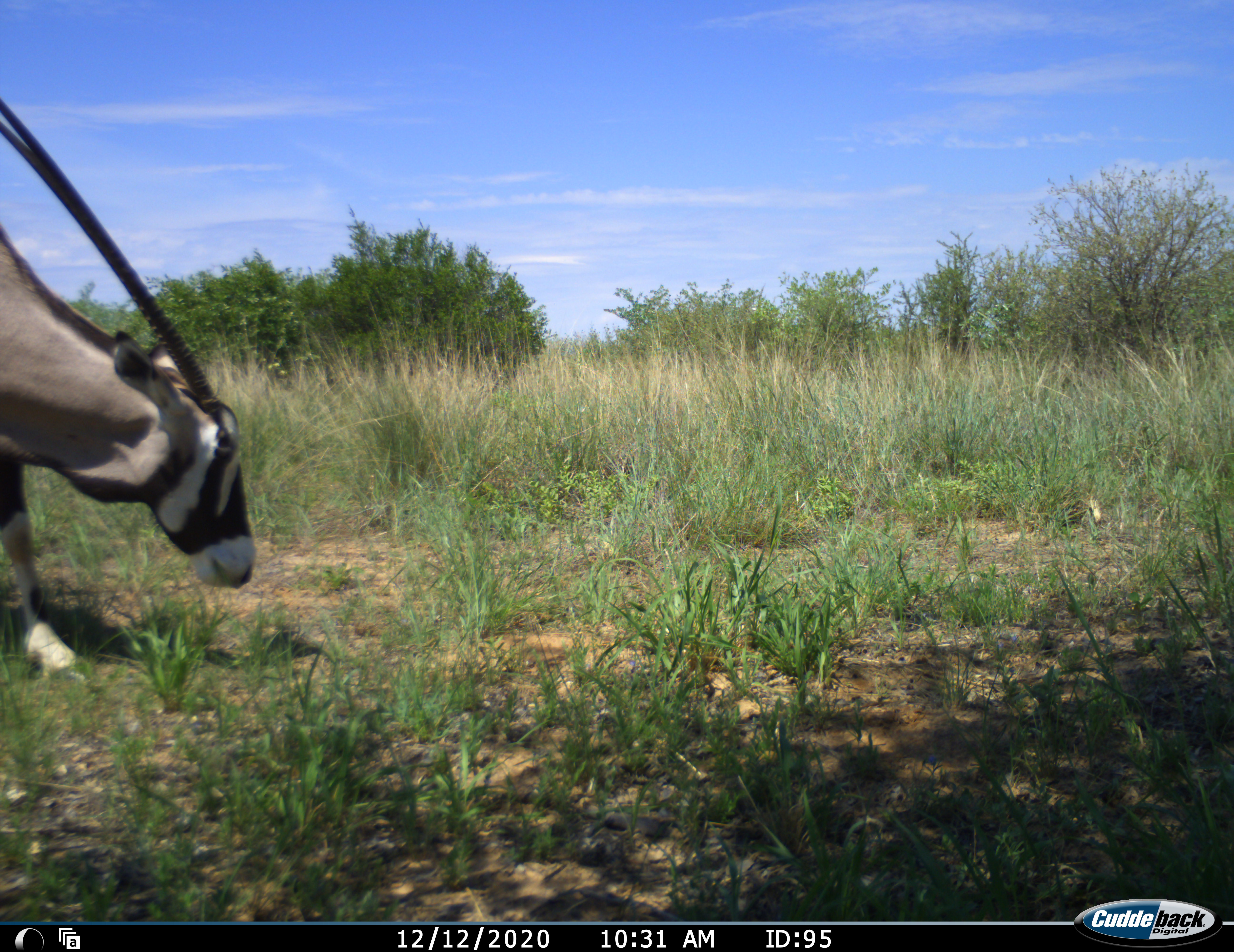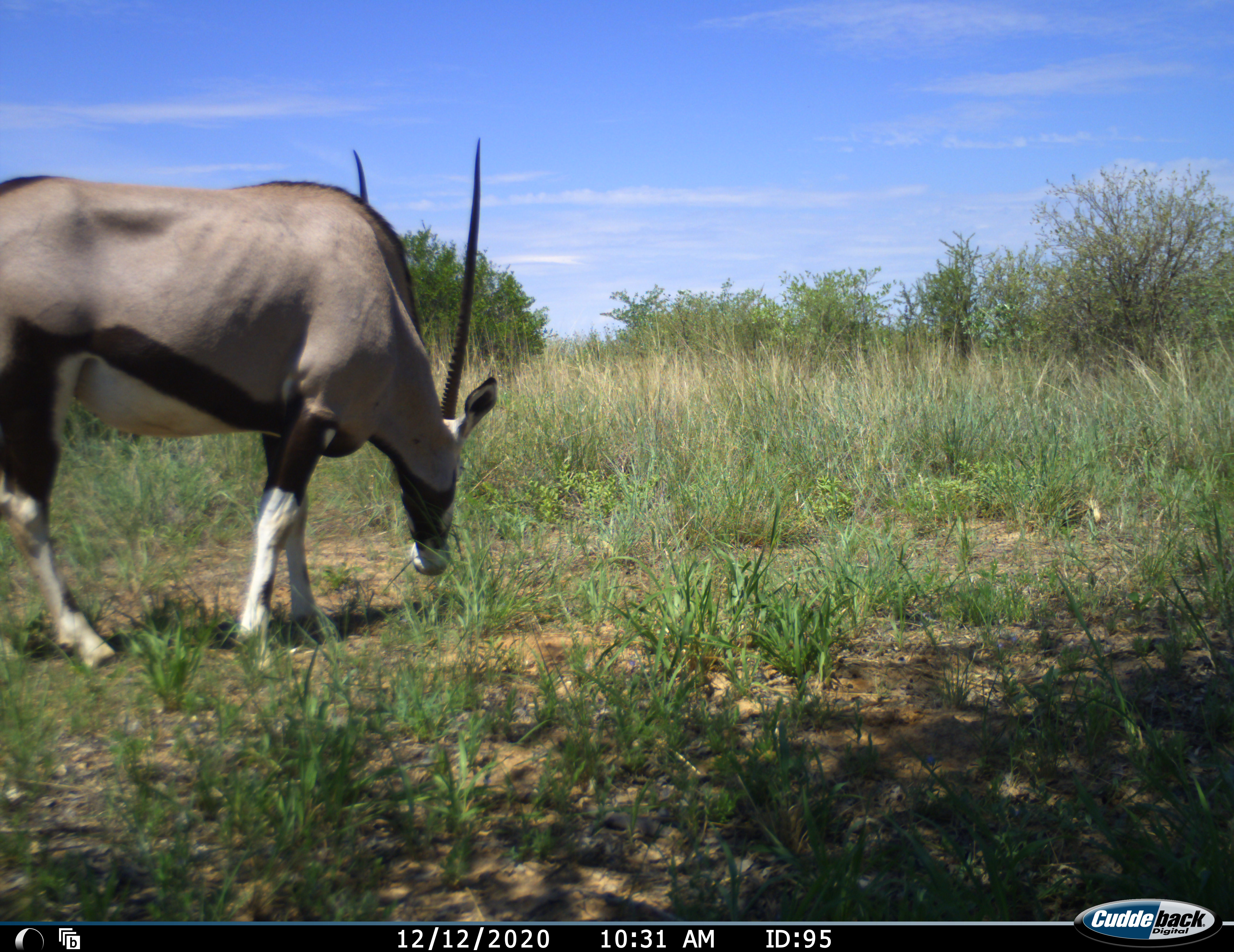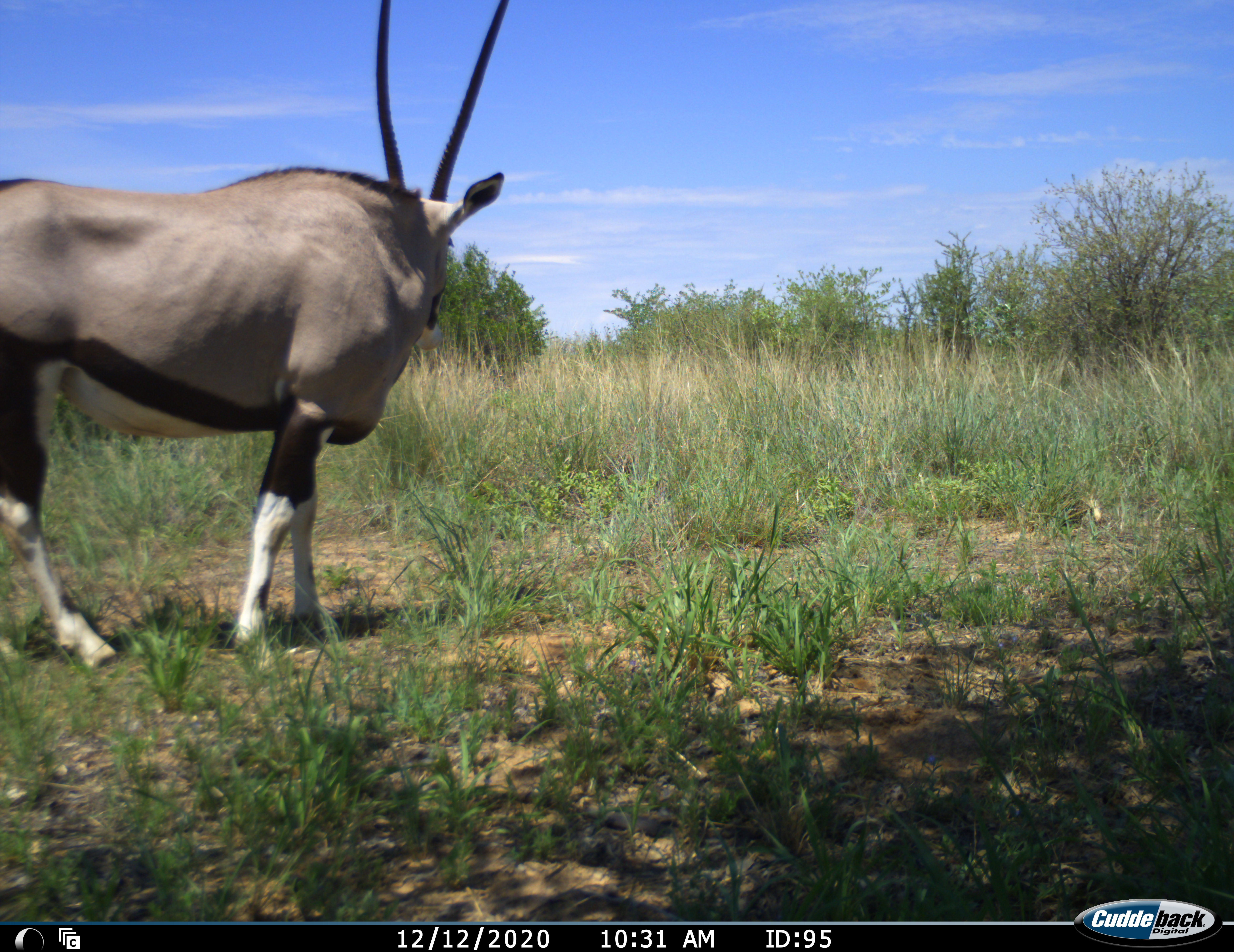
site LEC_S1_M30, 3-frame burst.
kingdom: Animalia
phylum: Chordata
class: Mammalia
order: Artiodactyla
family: Bovidae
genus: Oryx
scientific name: Oryx gazella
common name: gemsbok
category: oryx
Oryx (gemsbok) (Oryx gazella), count 1. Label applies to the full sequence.